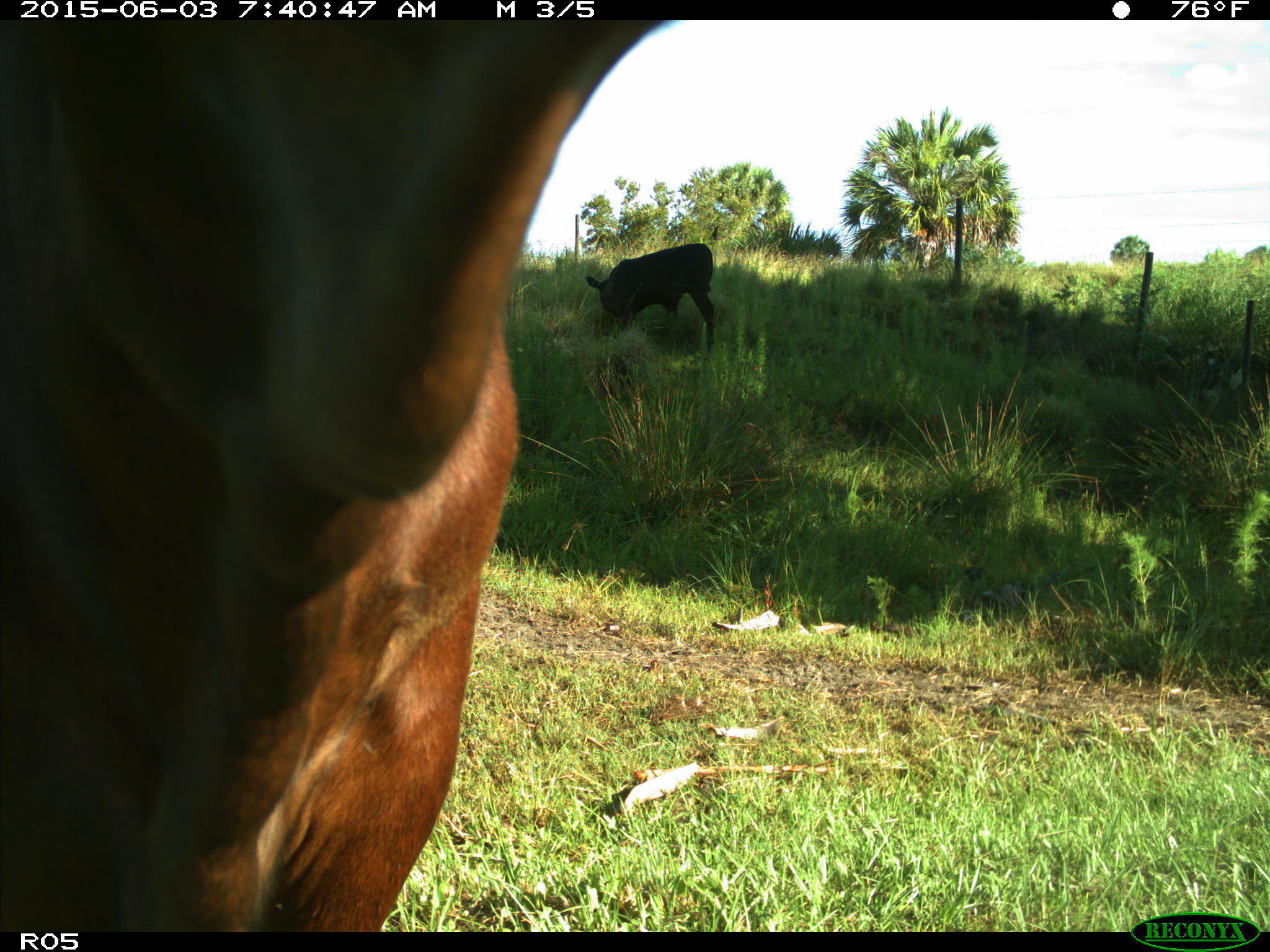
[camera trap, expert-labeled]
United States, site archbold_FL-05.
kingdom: Animalia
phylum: Chordata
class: Mammalia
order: Artiodactyla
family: Bovidae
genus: Bos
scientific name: Bos taurus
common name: domestic cow